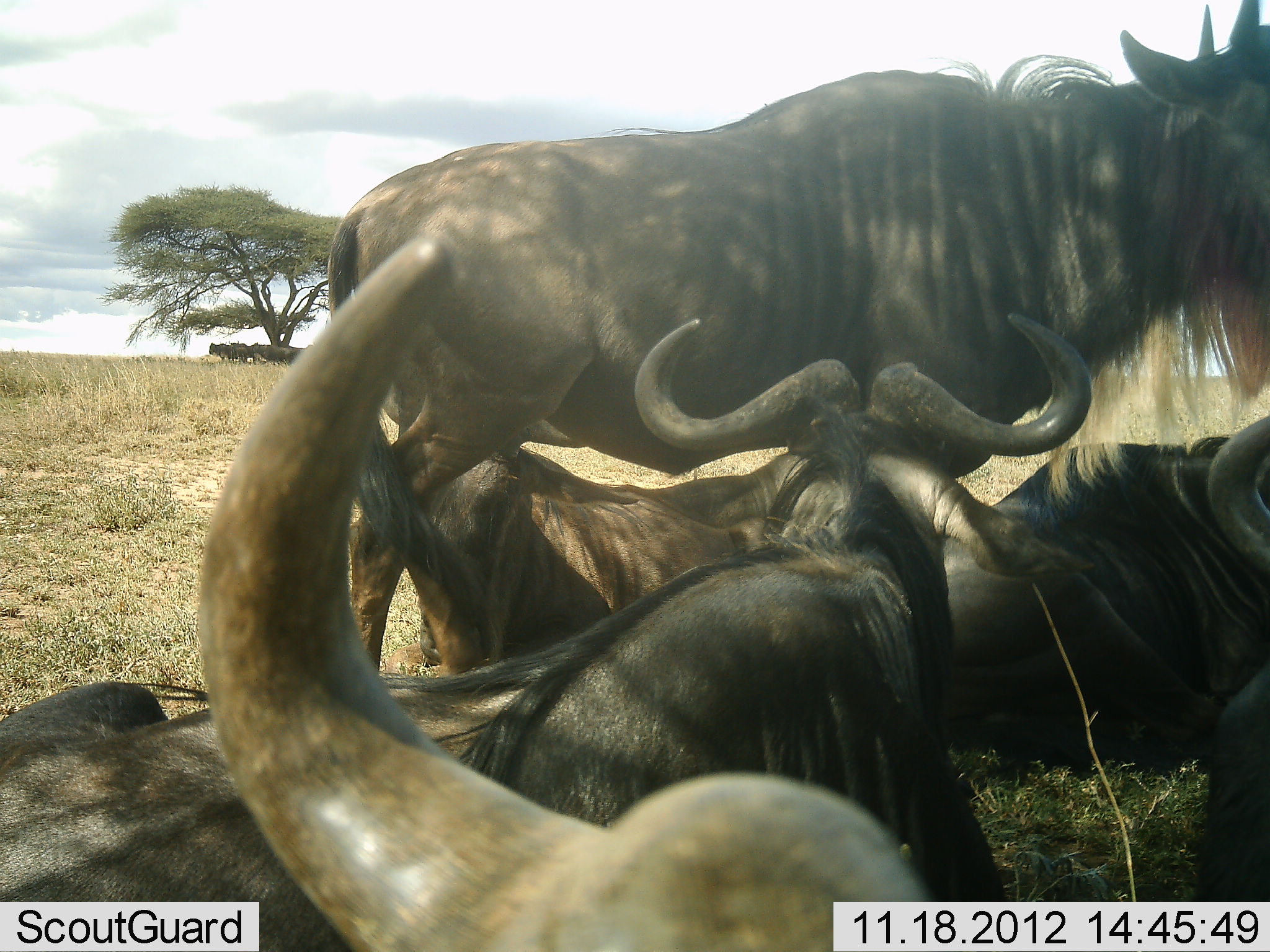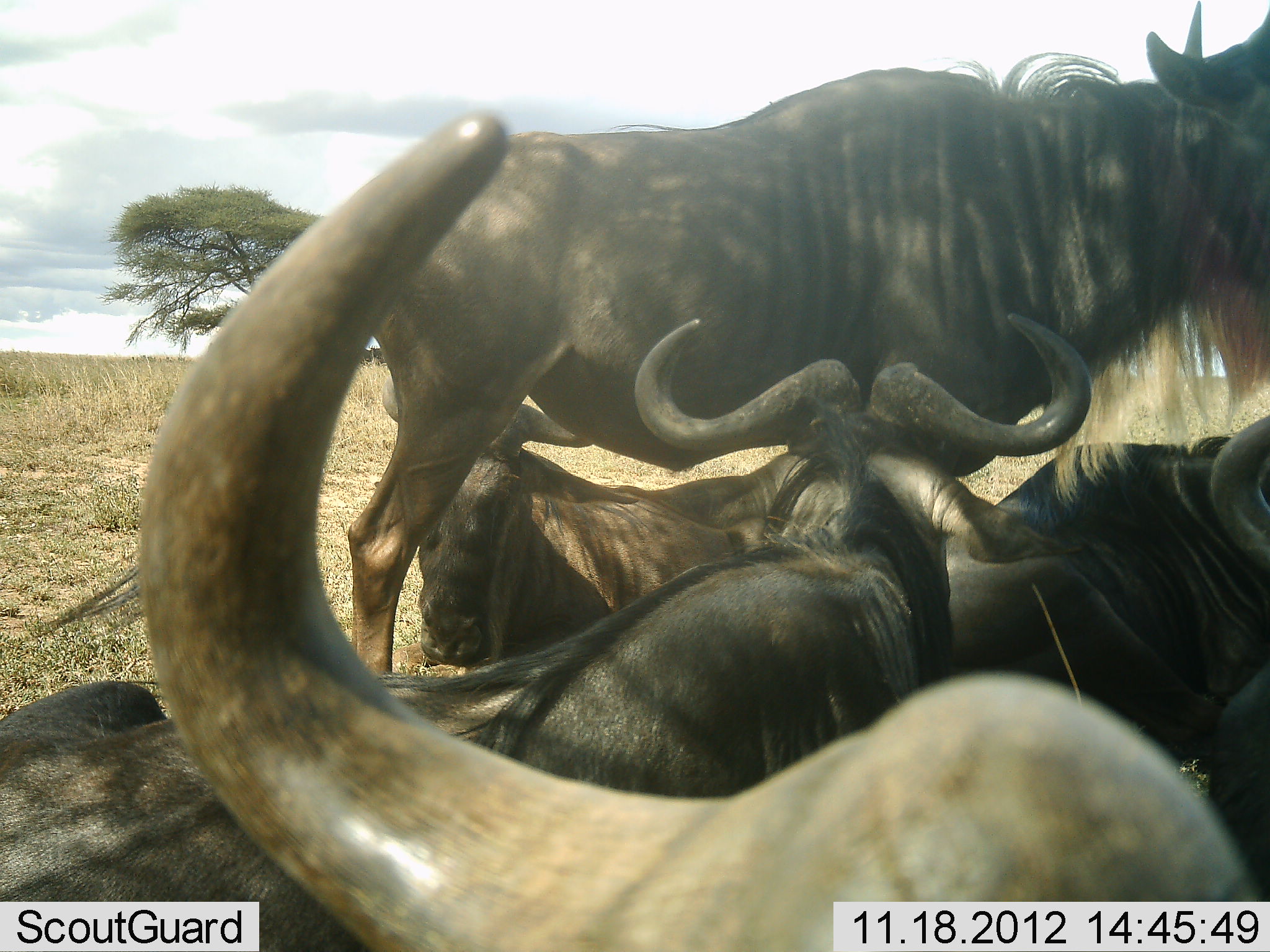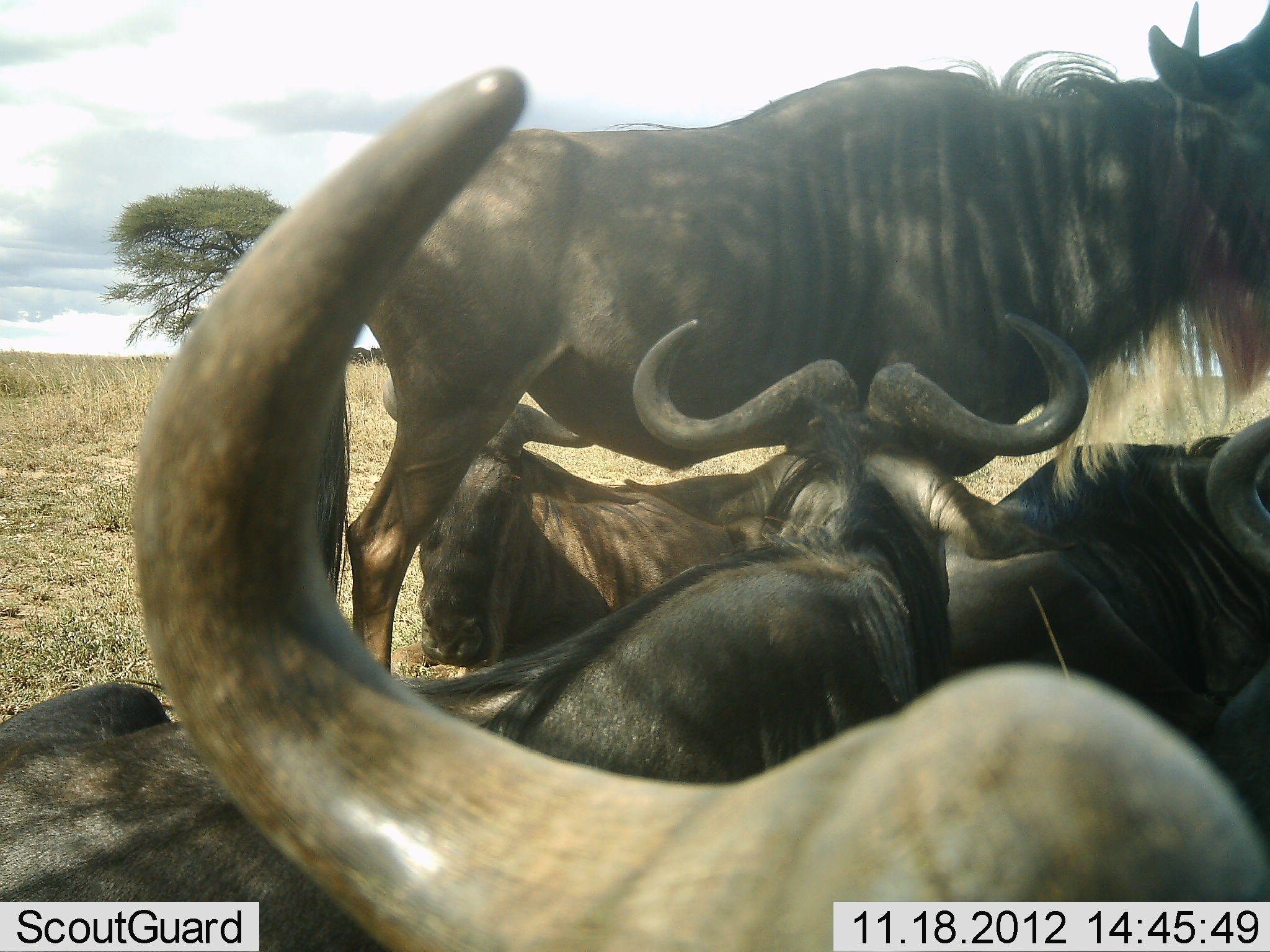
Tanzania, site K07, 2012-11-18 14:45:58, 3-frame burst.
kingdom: Animalia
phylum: Chordata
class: Mammalia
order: Artiodactyla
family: Bovidae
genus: Connochaetes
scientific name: Connochaetes taurinus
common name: blue wildebeest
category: wildebeest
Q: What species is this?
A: Wildebeest (blue wildebeest) (Connochaetes taurinus).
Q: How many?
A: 6.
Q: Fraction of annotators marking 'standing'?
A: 70%.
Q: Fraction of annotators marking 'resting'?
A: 90%.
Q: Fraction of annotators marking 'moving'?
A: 0%.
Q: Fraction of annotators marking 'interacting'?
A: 10%.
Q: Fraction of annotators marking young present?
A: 0%.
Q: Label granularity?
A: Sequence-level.